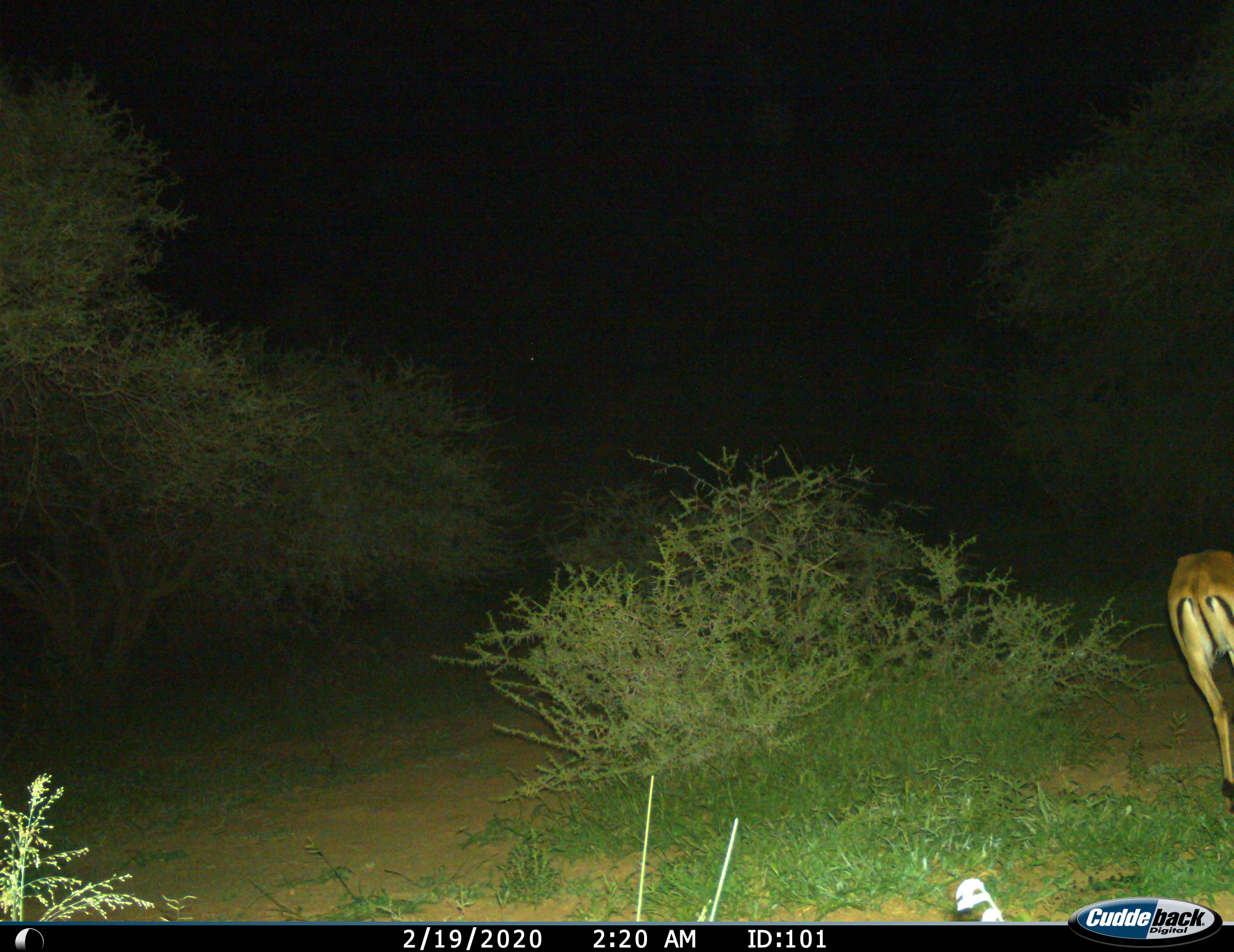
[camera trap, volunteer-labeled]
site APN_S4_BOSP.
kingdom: Animalia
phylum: Chordata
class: Mammalia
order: Artiodactyla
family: Bovidae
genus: Aepyceros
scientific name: Aepyceros melampus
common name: impala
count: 1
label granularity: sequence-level